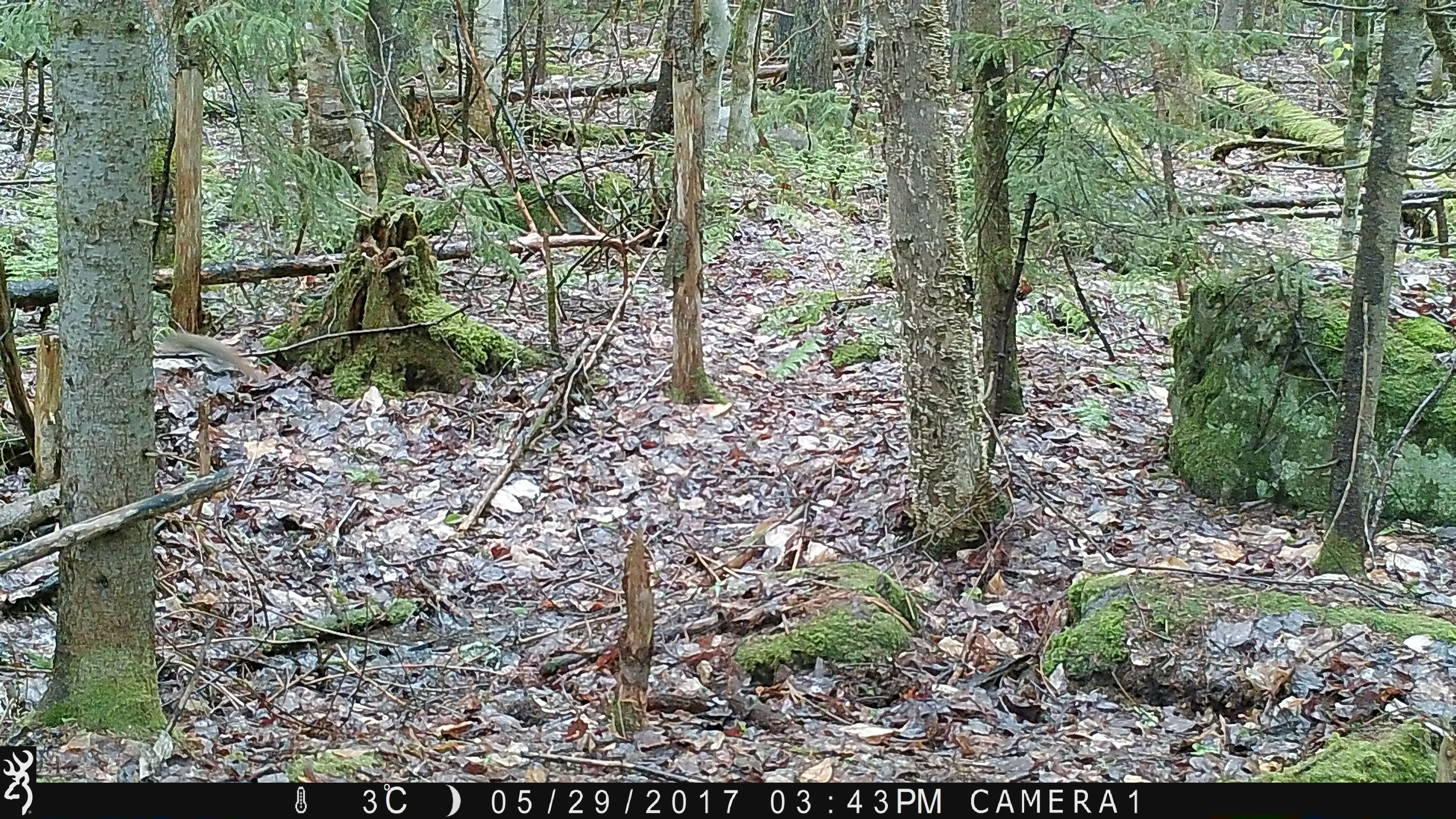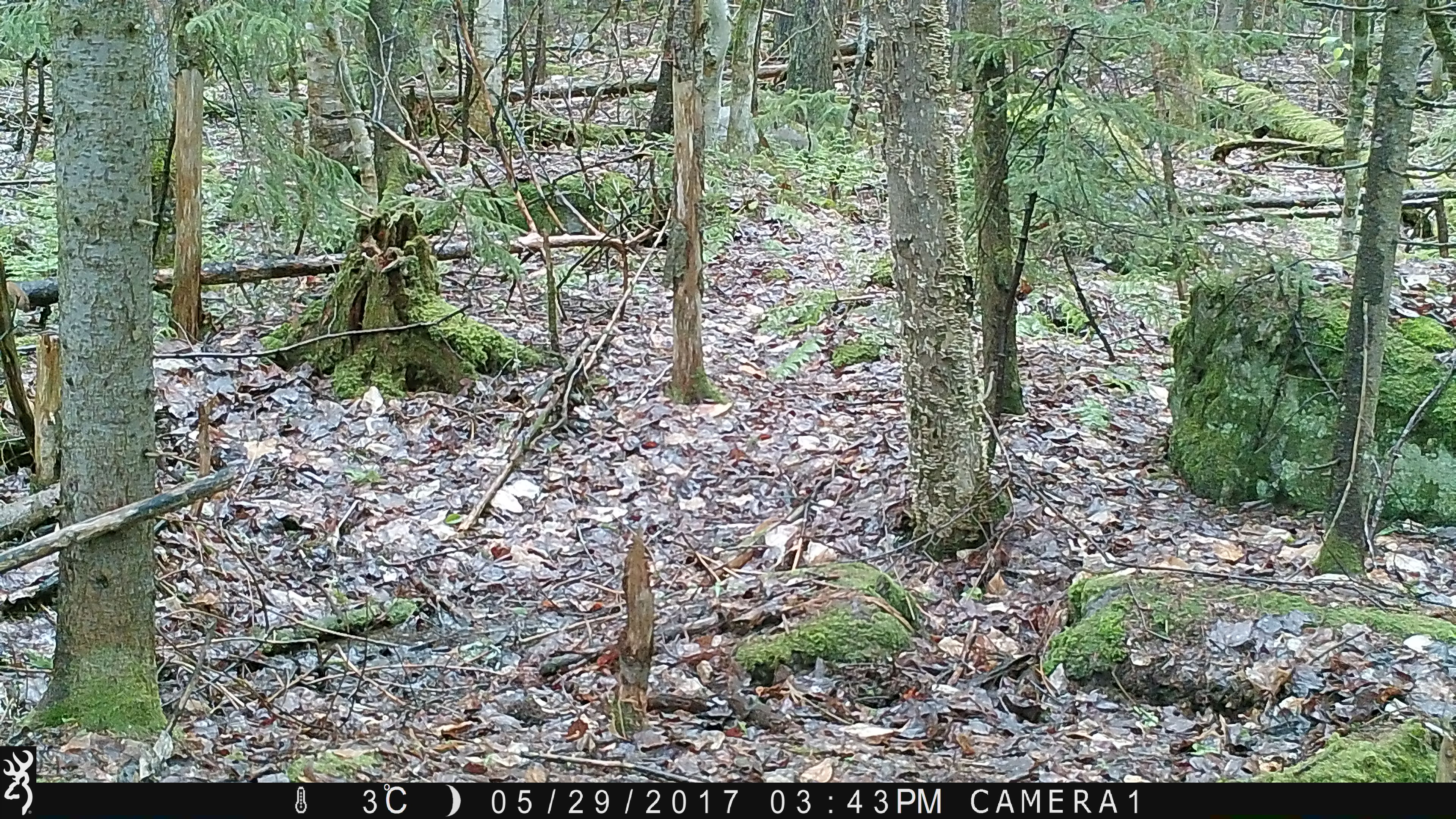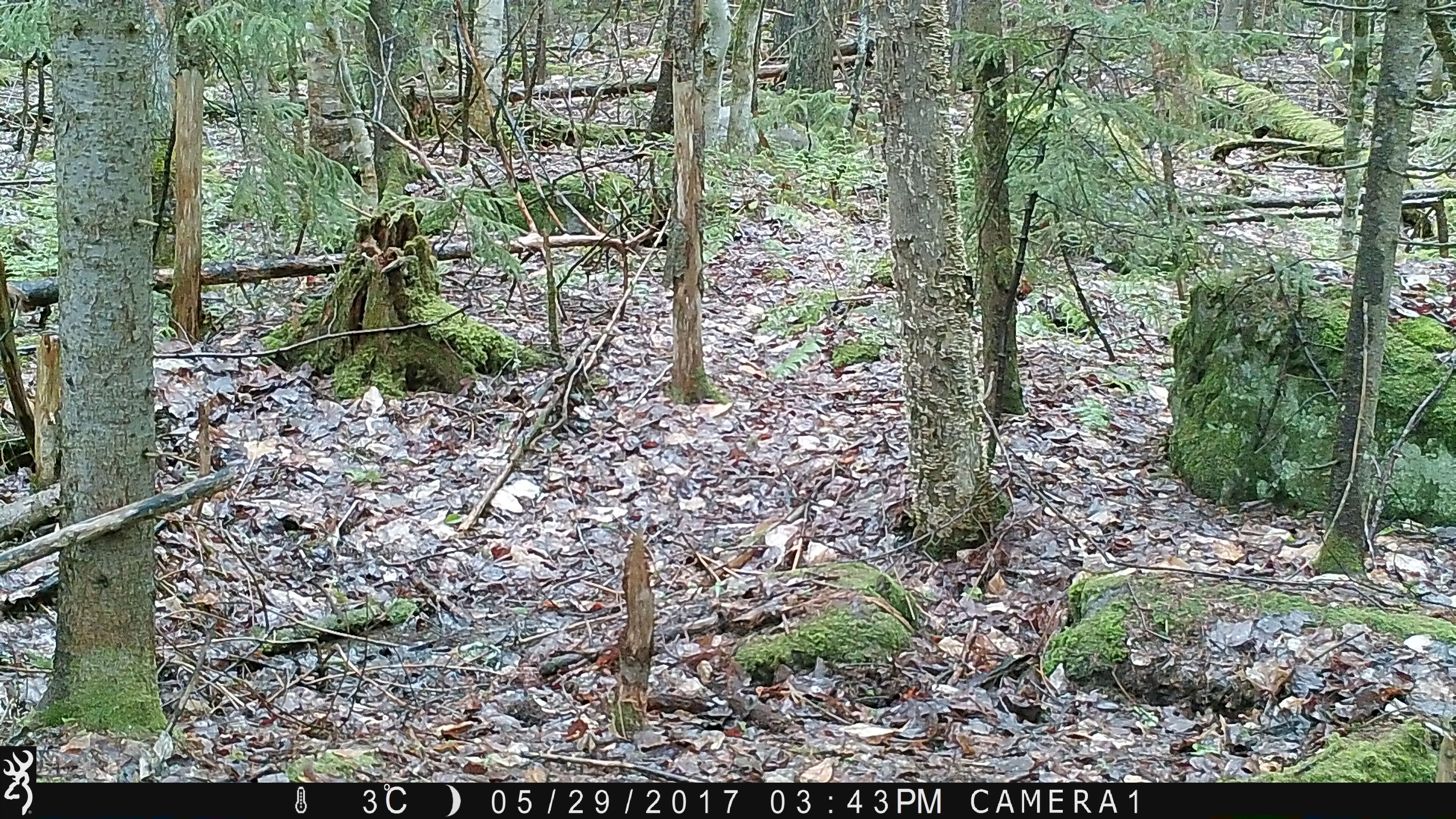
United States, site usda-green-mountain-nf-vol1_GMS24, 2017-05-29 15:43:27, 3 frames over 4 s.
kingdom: Animalia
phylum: Chordata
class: Mammalia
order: Rodentia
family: Sciuridae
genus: Tamiasciurus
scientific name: Tamiasciurus hudsonicus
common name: red squirrel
Red squirrel (Tamiasciurus hudsonicus).